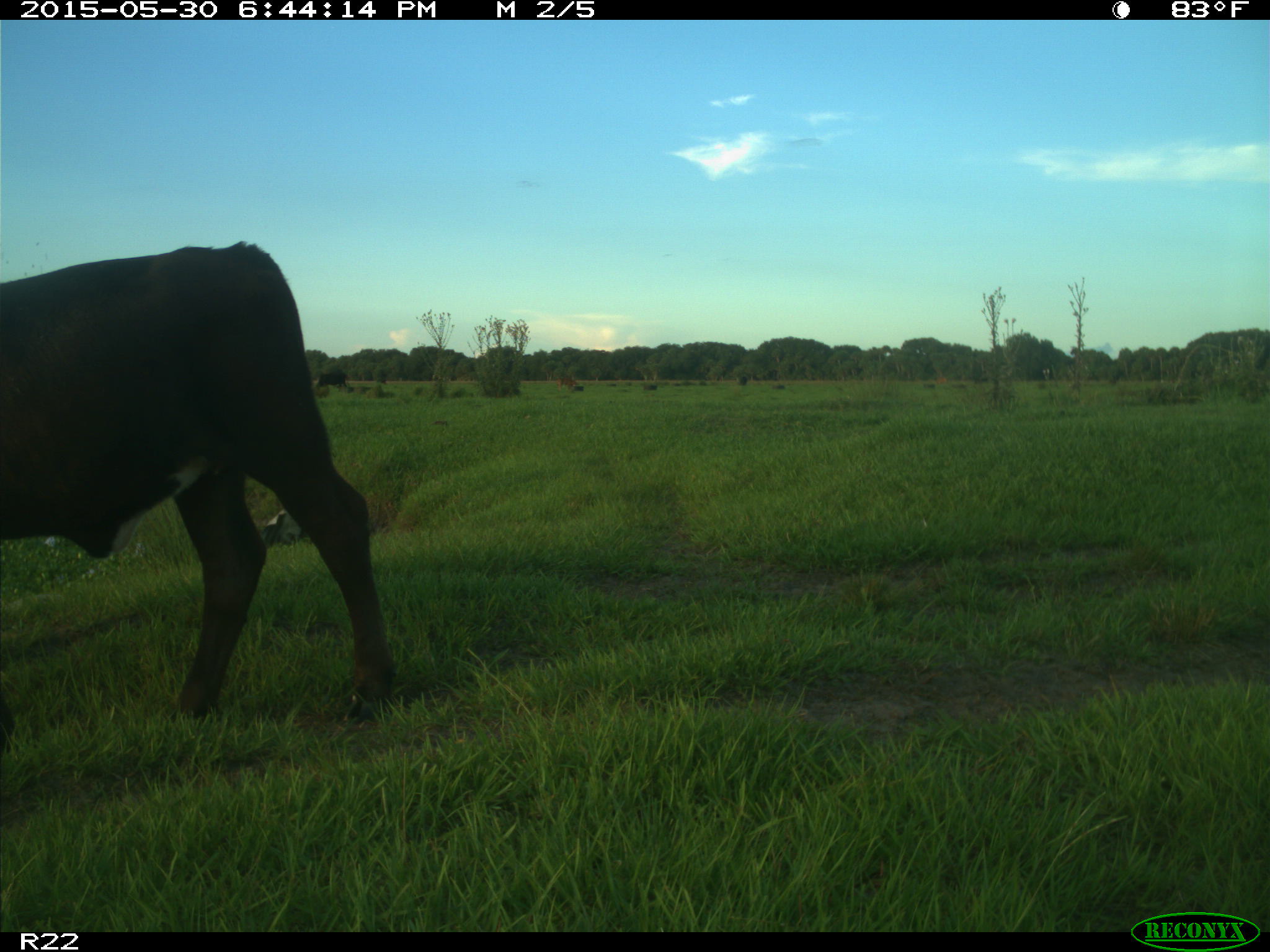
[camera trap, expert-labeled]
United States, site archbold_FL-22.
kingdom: Animalia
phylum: Chordata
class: Mammalia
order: Artiodactyla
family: Bovidae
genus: Bos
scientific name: Bos taurus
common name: domestic cow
Bos taurus (domestic cow).